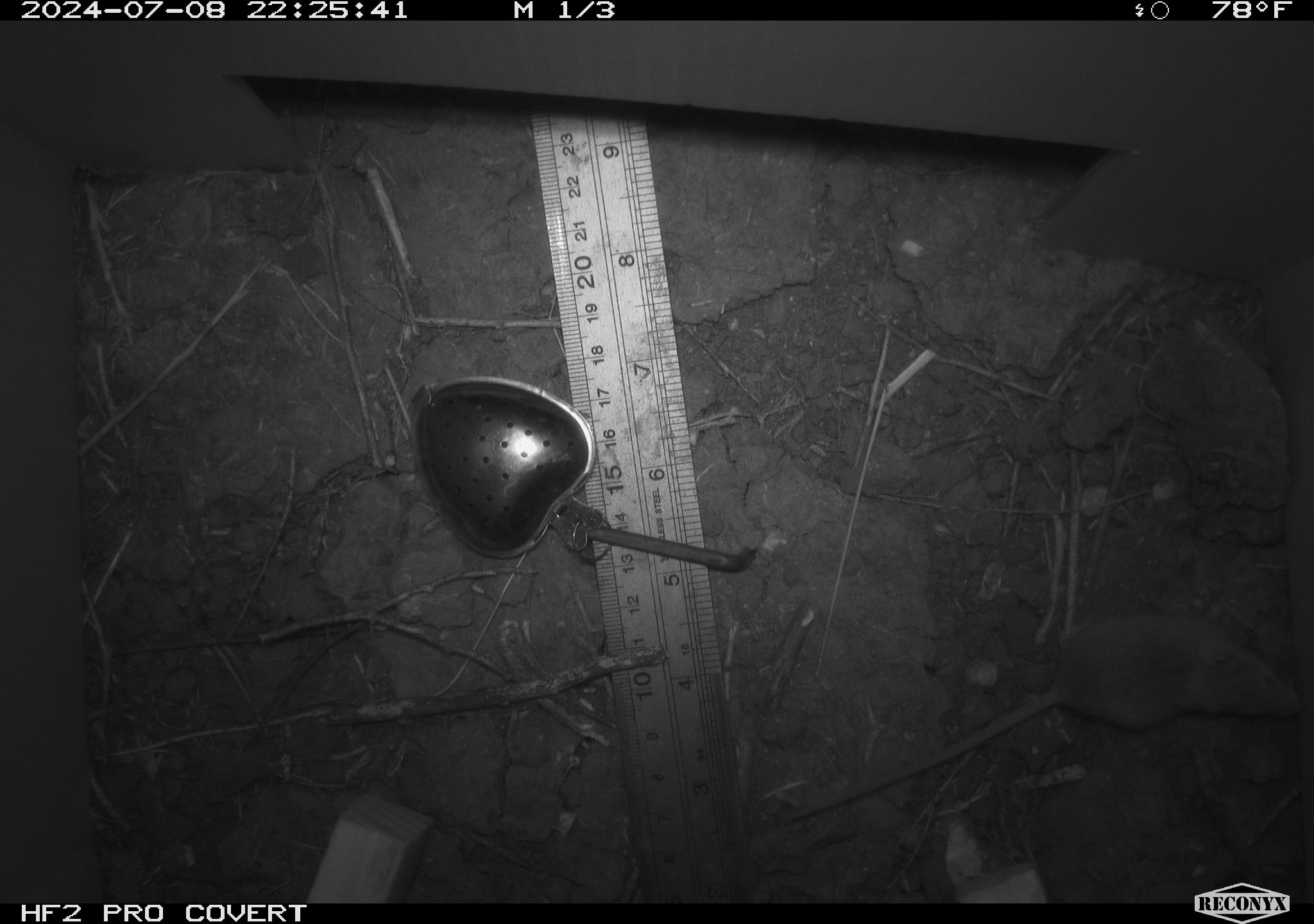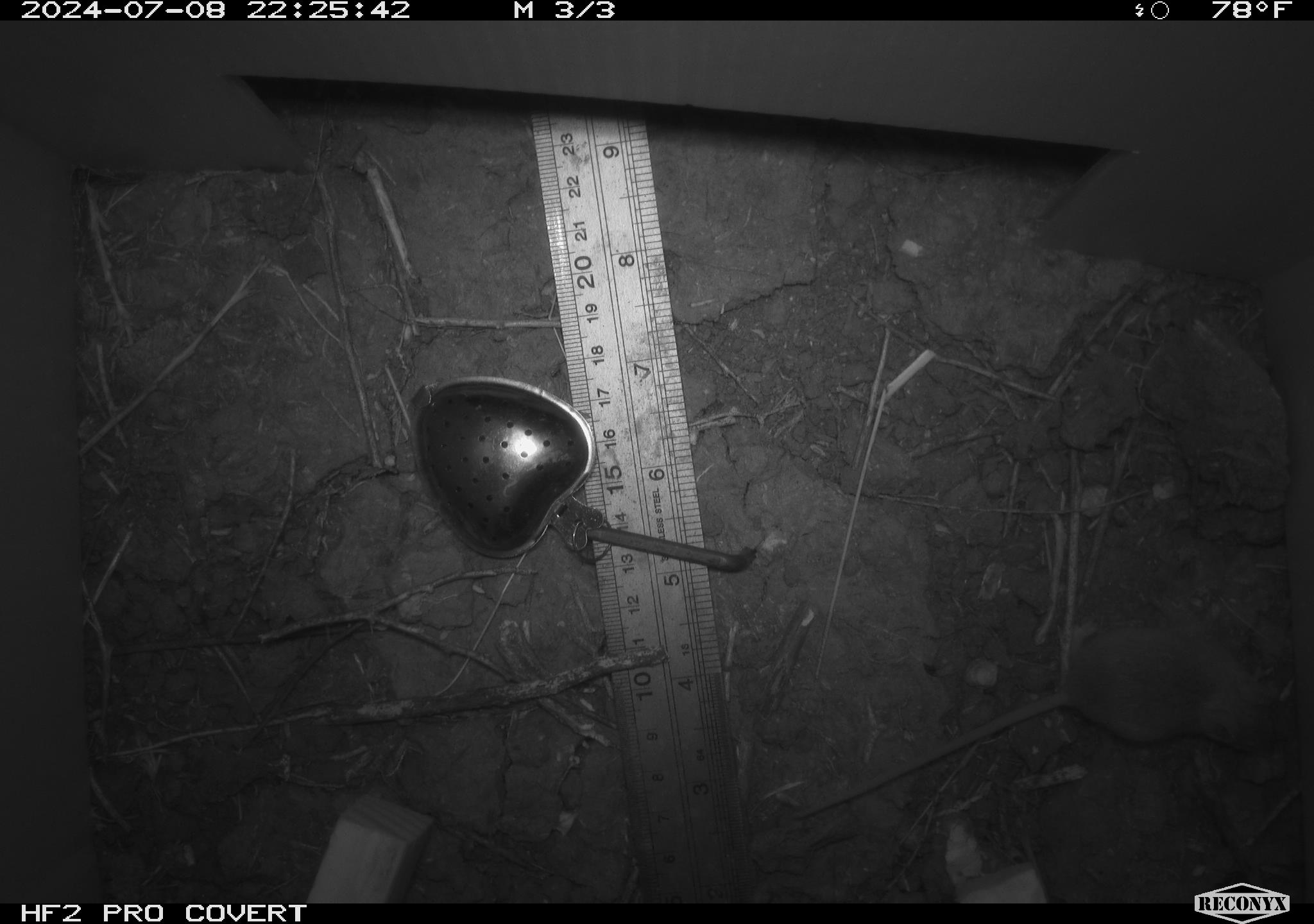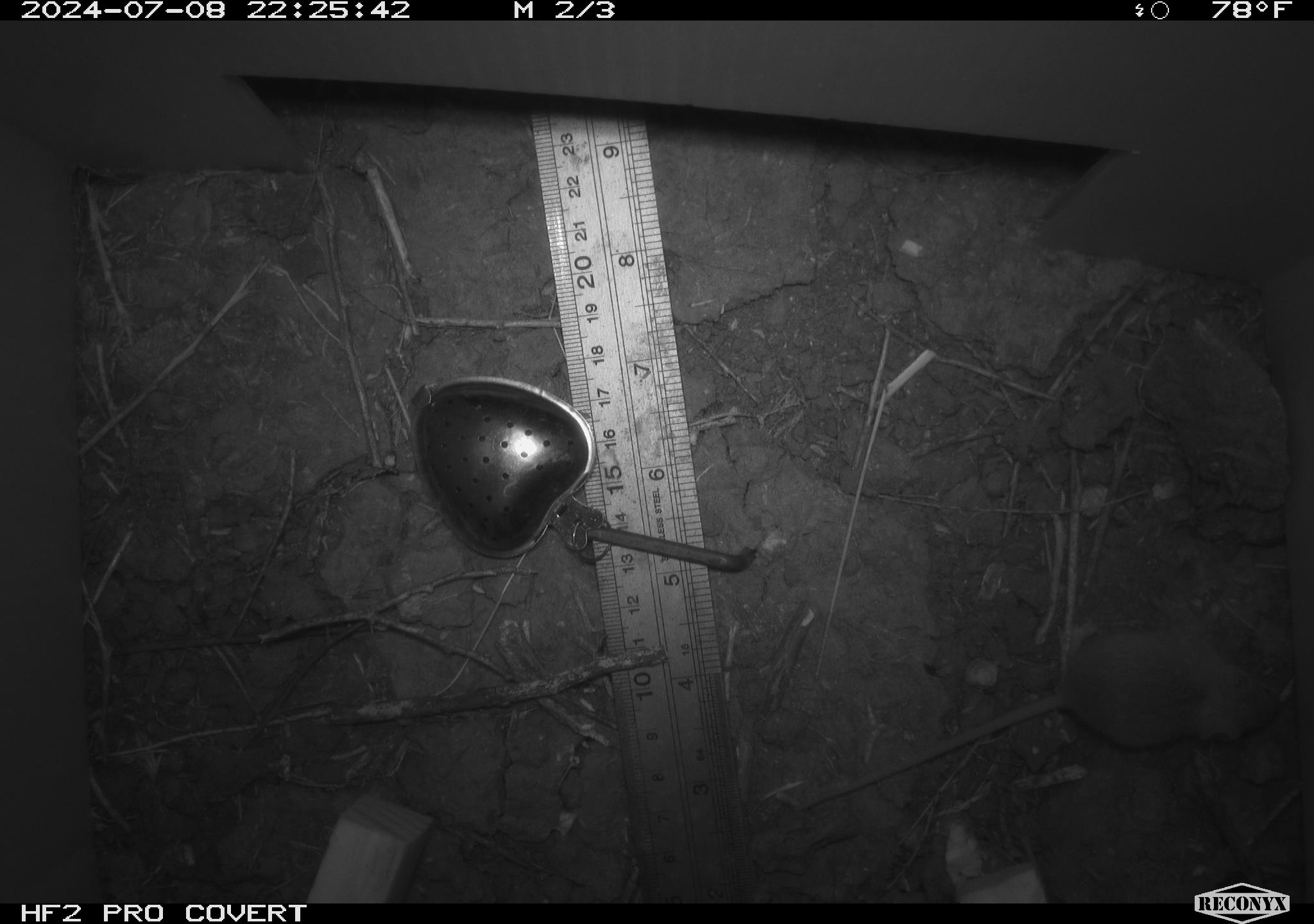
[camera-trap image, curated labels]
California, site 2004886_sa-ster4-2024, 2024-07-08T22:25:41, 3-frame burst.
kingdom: Animalia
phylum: Chordata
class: Mammalia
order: Rodentia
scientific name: Rodentia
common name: mouse species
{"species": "mouse species (Rodentia)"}